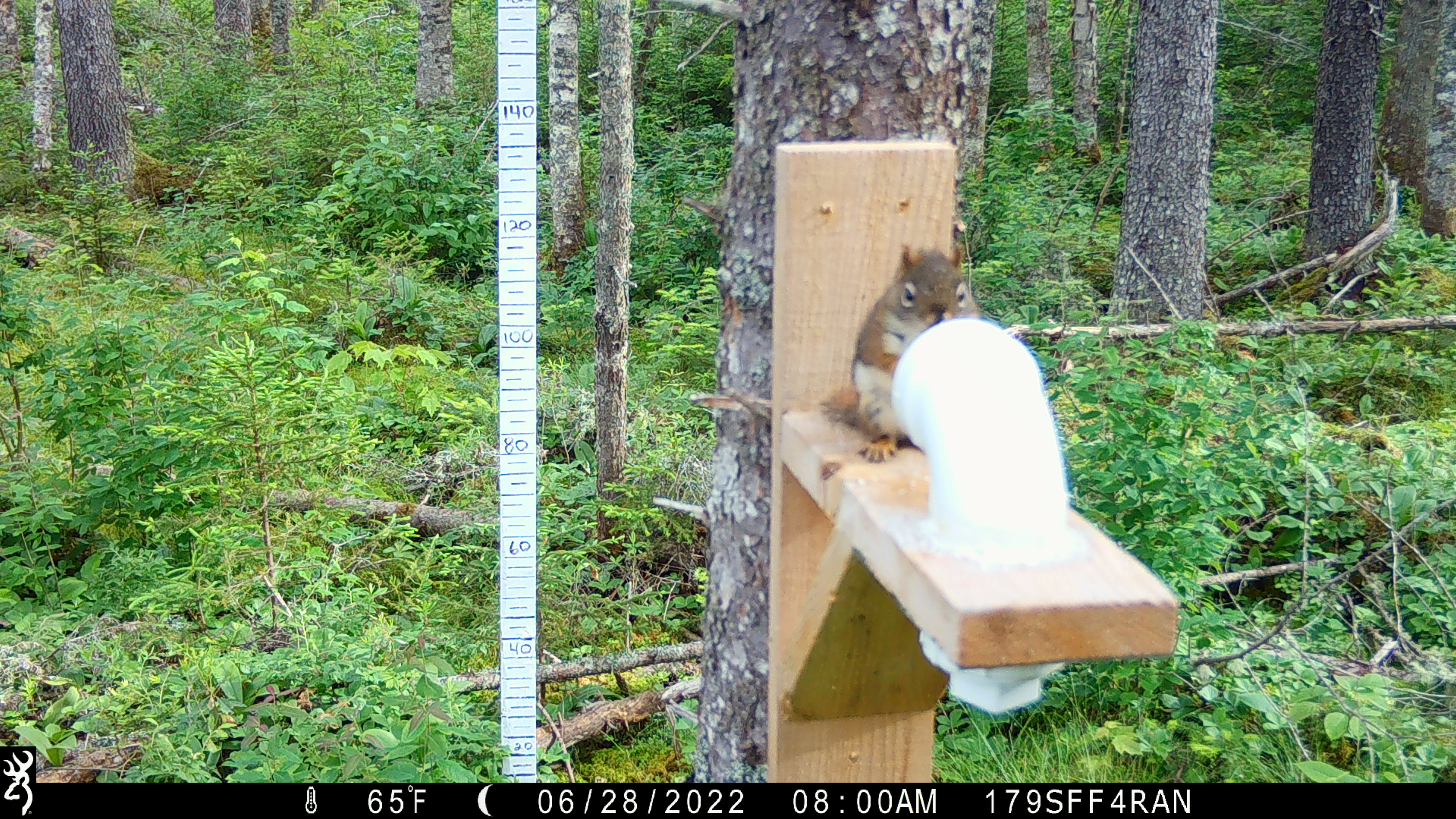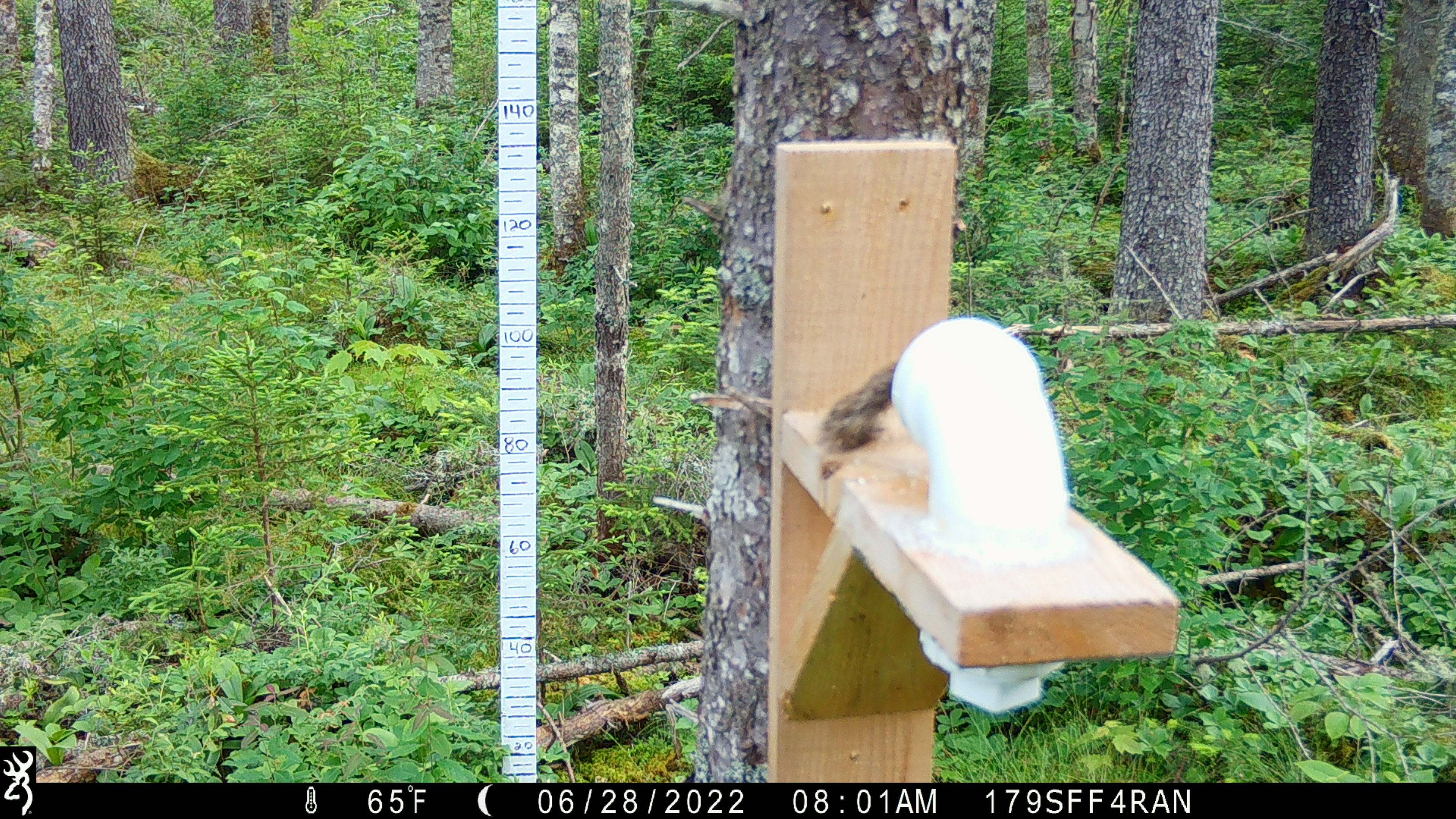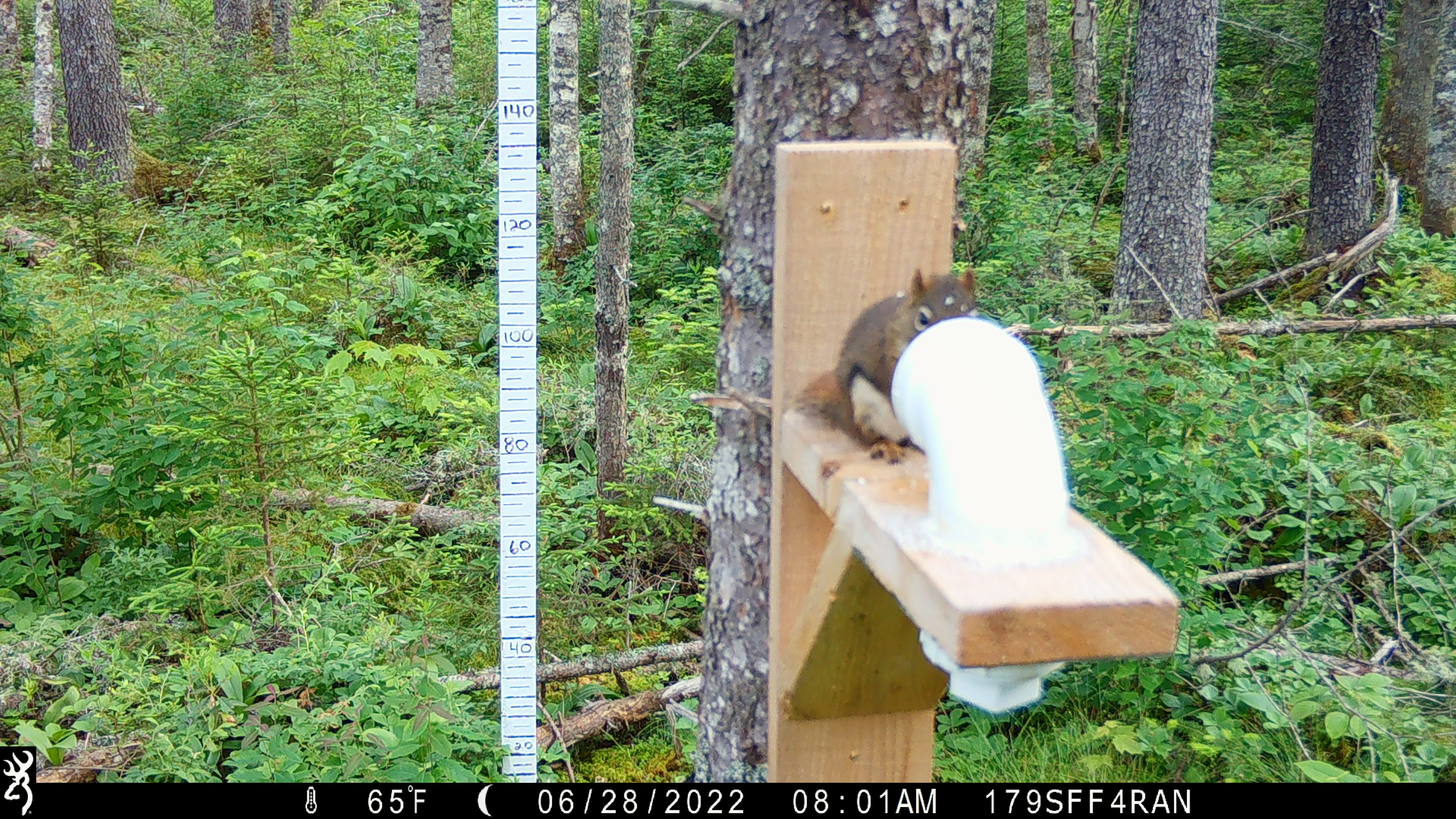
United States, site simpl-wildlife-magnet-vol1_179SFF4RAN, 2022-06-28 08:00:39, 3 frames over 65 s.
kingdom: Animalia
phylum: Chordata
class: Mammalia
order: Rodentia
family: Sciuridae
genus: Tamiasciurus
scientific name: Tamiasciurus hudsonicus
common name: red squirrel